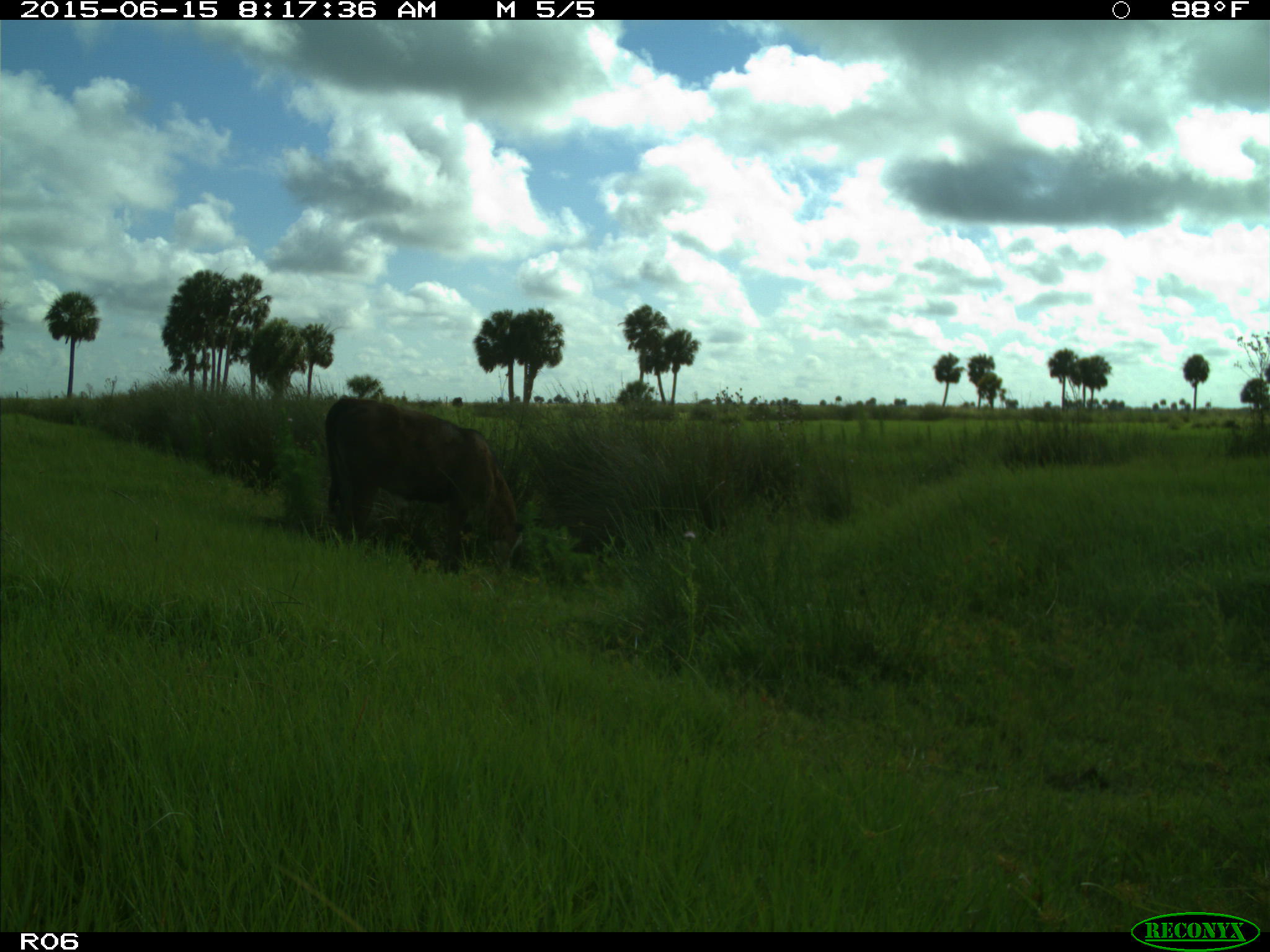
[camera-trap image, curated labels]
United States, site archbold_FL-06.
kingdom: Animalia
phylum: Chordata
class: Mammalia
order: Artiodactyla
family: Bovidae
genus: Bos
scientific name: Bos taurus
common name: domestic cow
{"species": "Bos taurus (domestic cow)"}